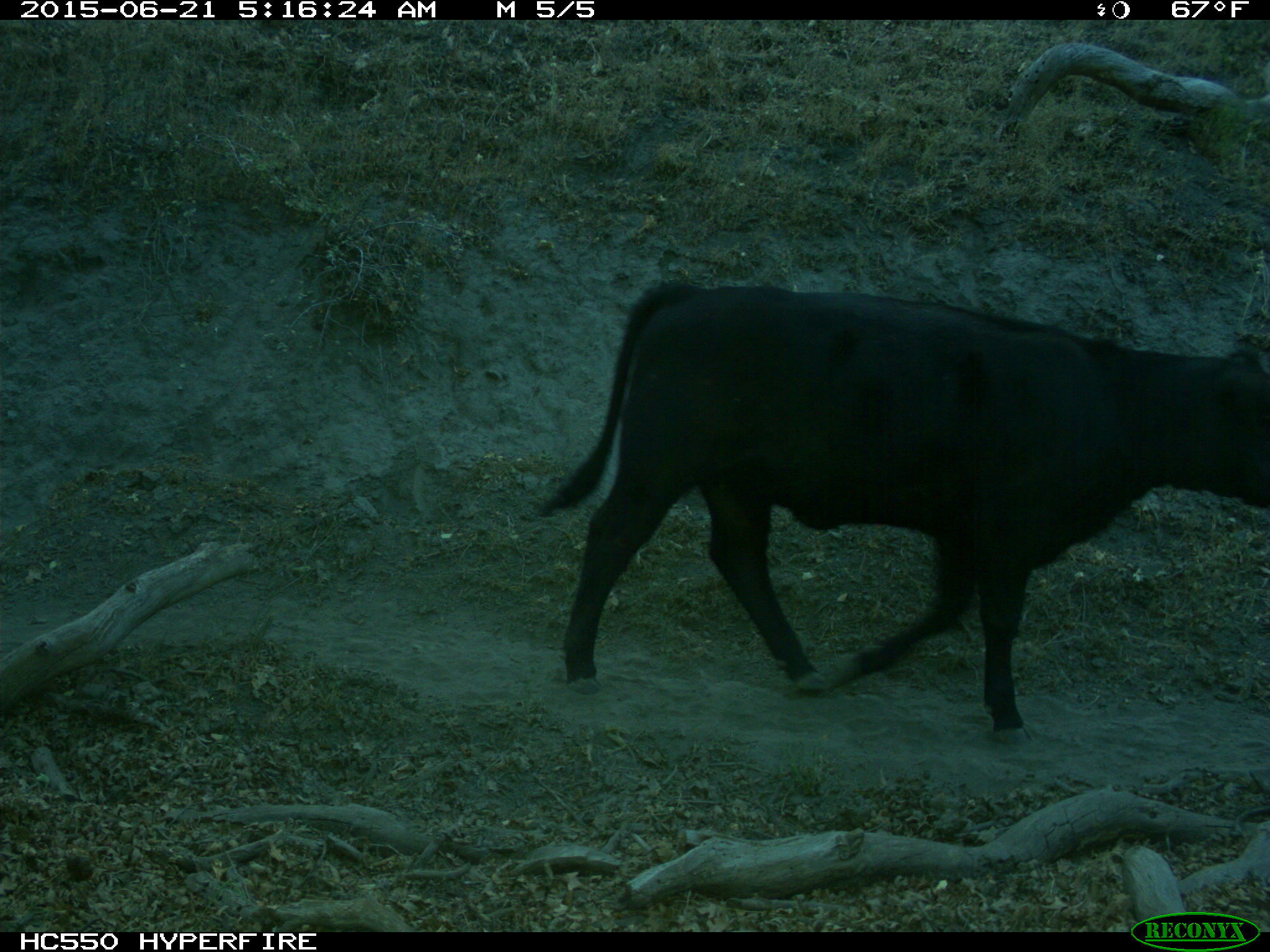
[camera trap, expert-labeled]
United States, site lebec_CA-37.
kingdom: Animalia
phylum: Chordata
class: Mammalia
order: Artiodactyla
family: Bovidae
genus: Bos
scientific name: Bos taurus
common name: domestic cow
Bos taurus (domestic cow).